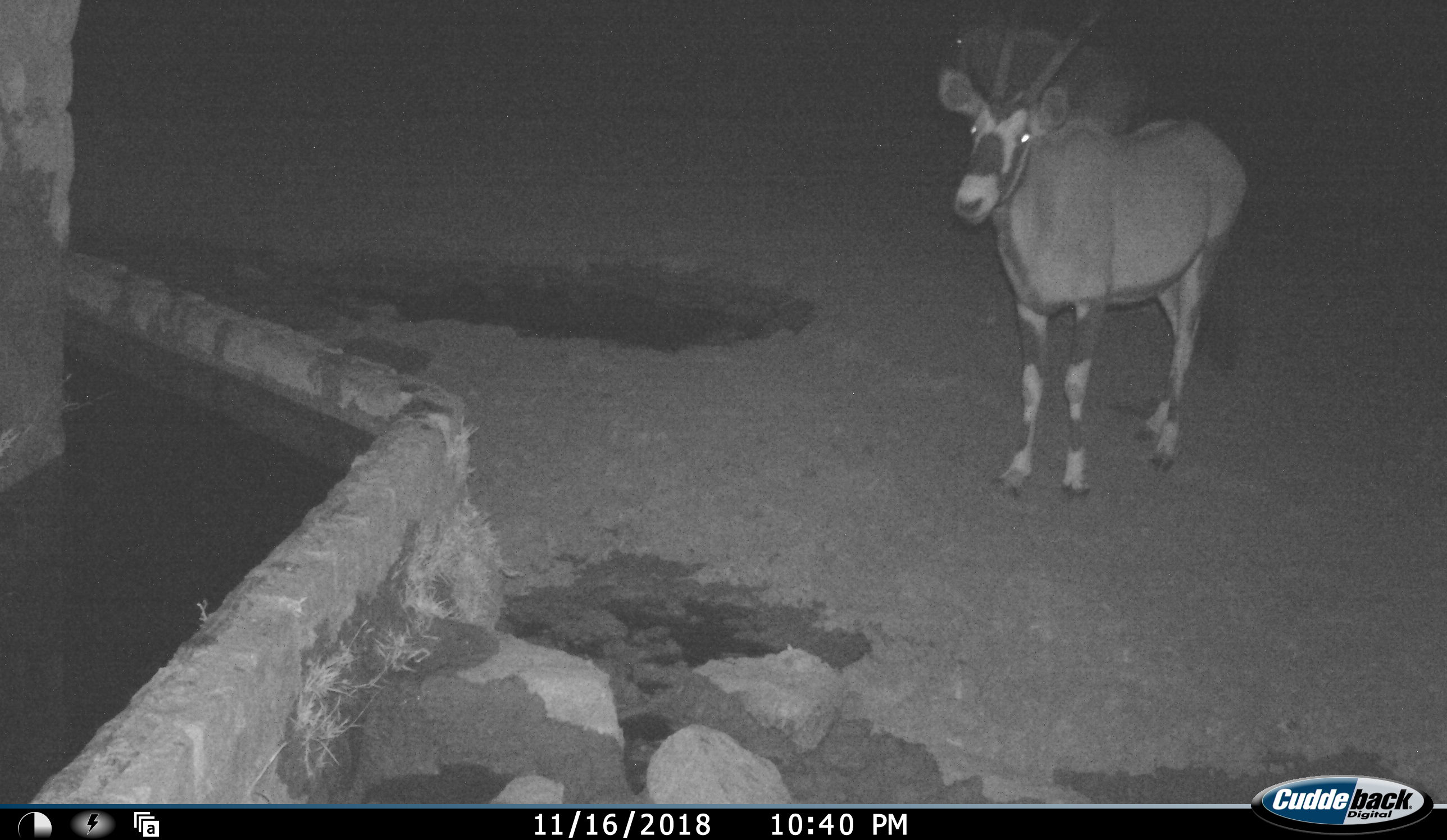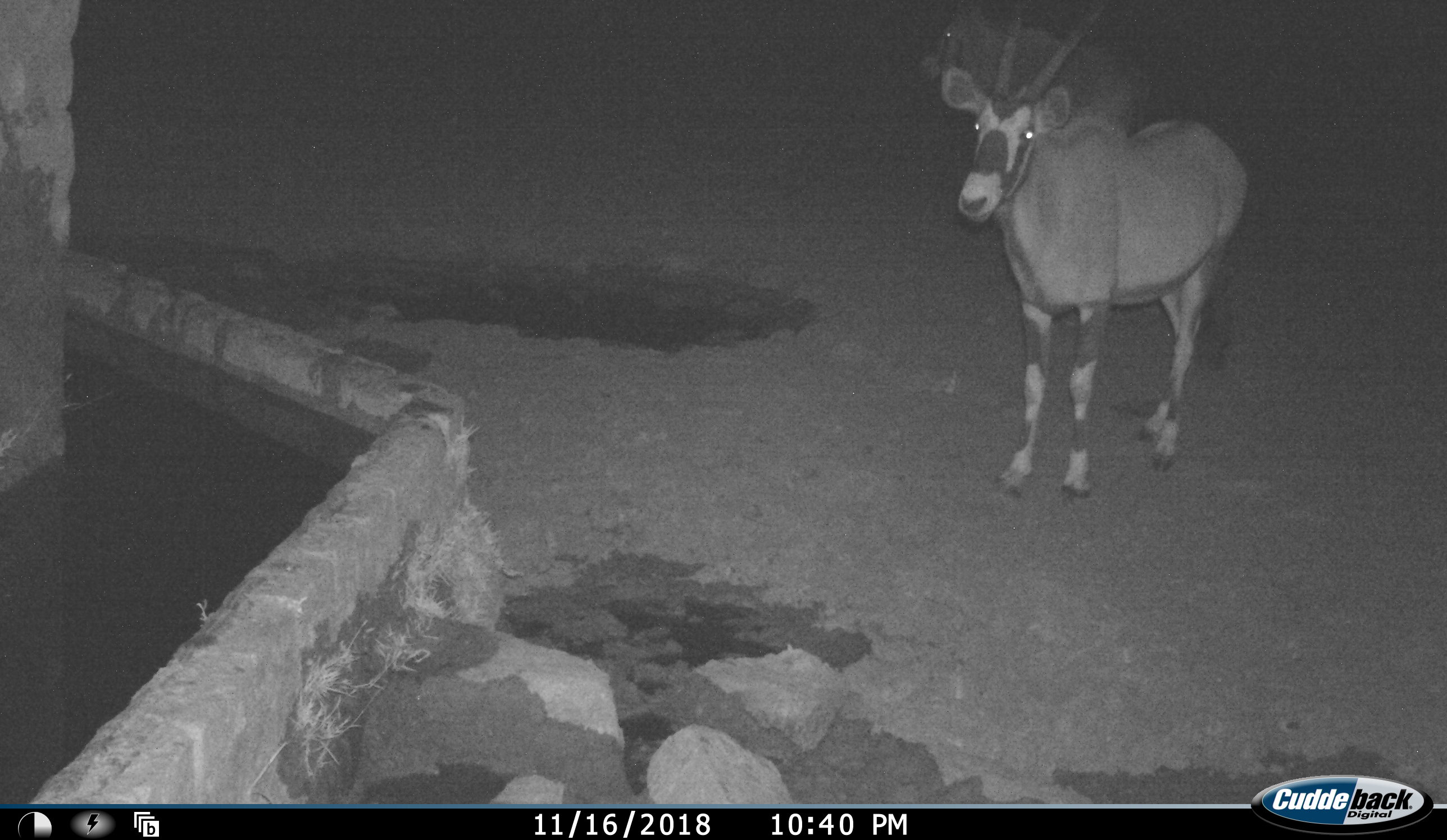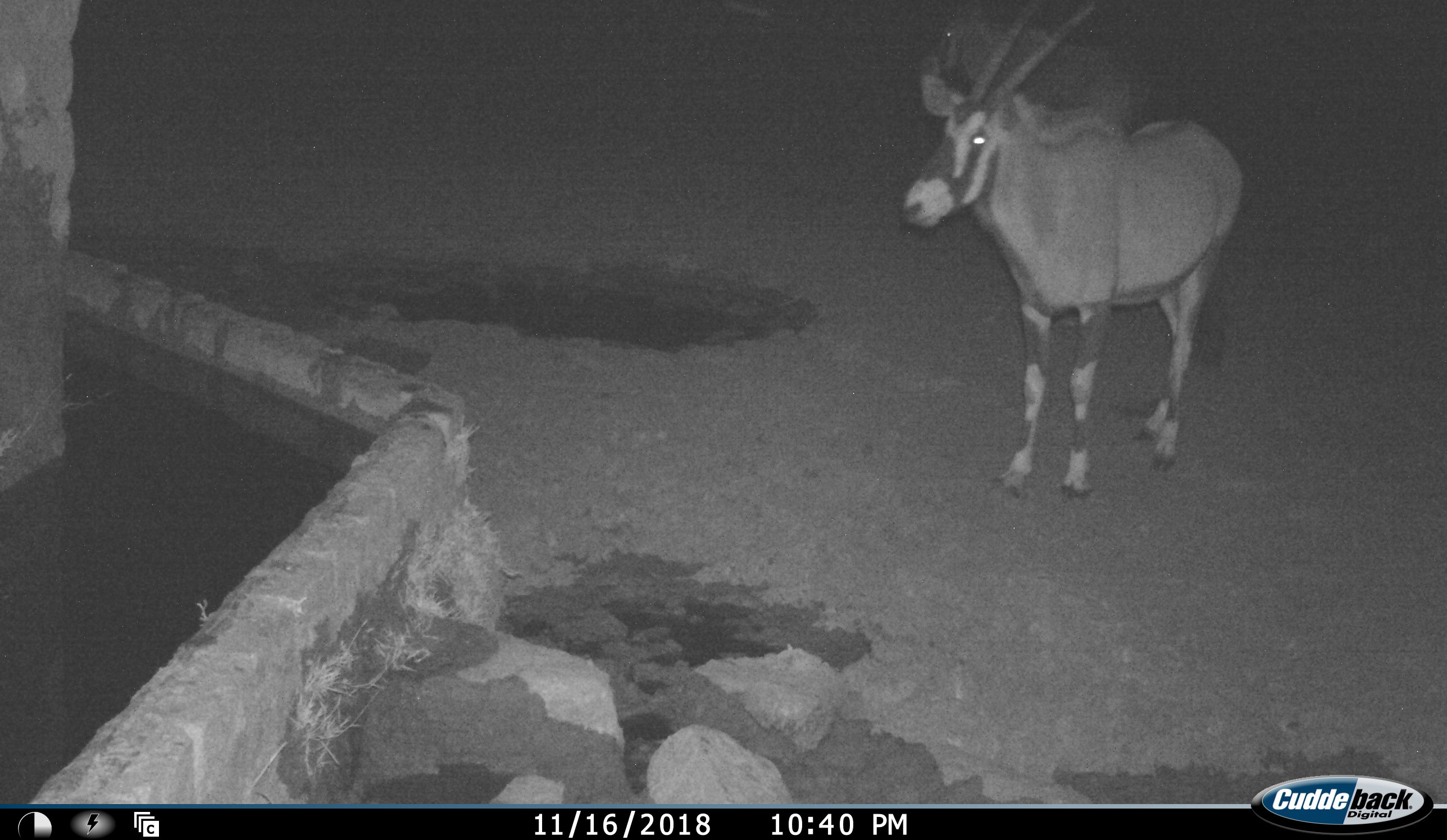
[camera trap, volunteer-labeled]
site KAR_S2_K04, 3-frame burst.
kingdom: Animalia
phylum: Chordata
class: Mammalia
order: Artiodactyla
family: Bovidae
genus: Oryx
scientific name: Oryx gazella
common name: gemsbok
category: oryx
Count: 2.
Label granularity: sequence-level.